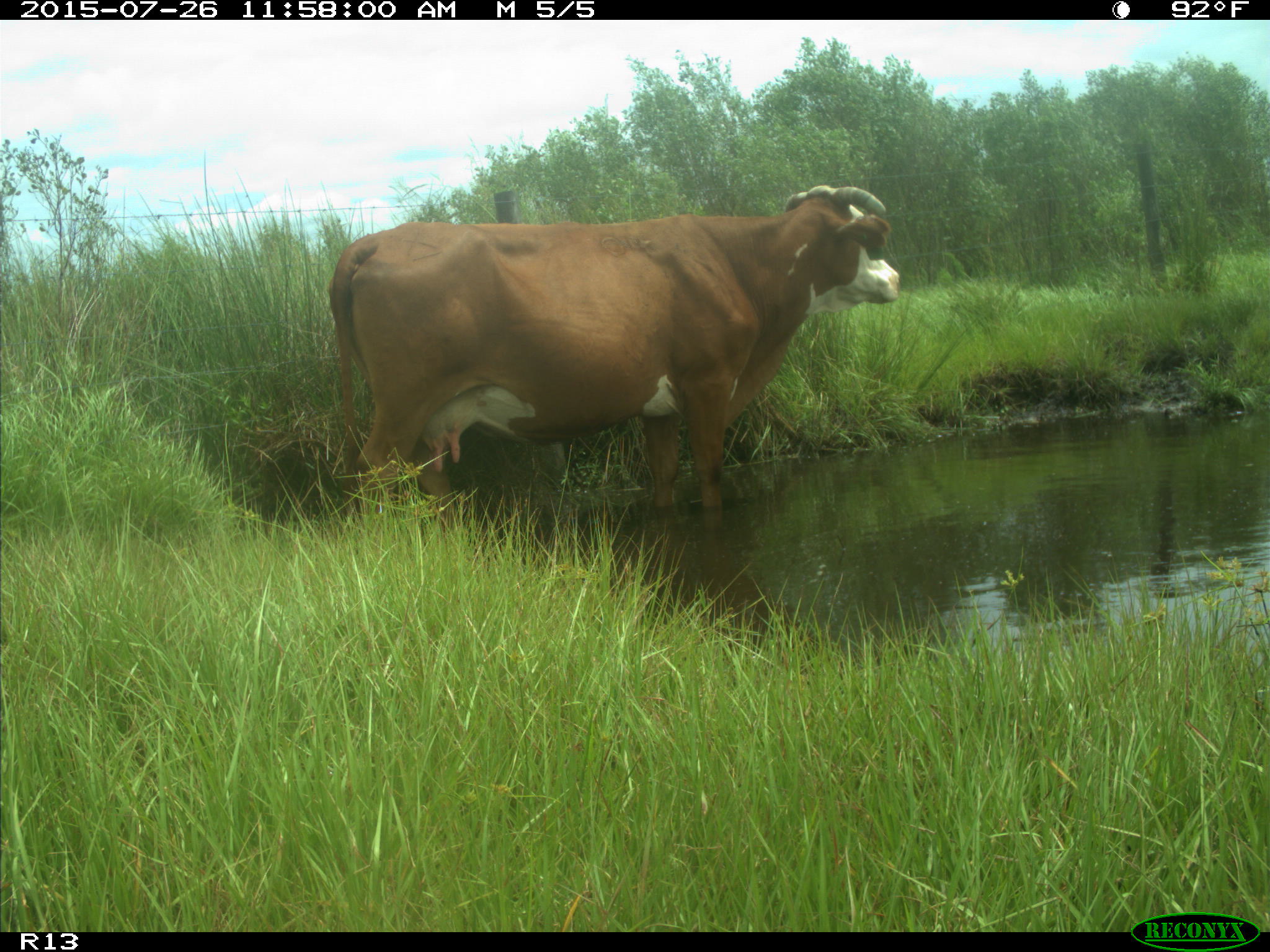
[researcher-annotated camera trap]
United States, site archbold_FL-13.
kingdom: Animalia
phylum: Chordata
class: Mammalia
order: Artiodactyla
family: Bovidae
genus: Bos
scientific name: Bos taurus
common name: domestic cow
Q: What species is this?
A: Bos taurus (domestic cow).